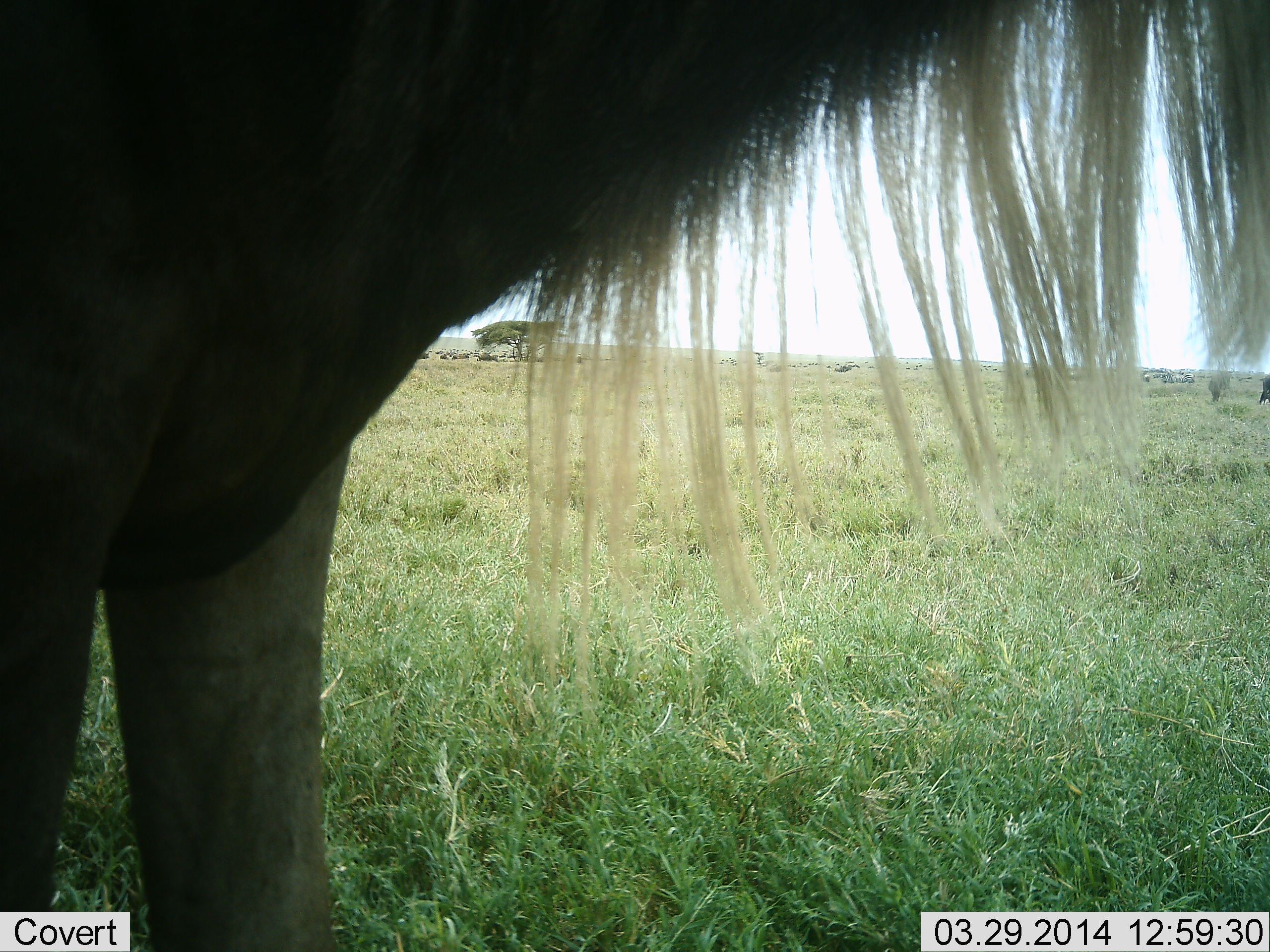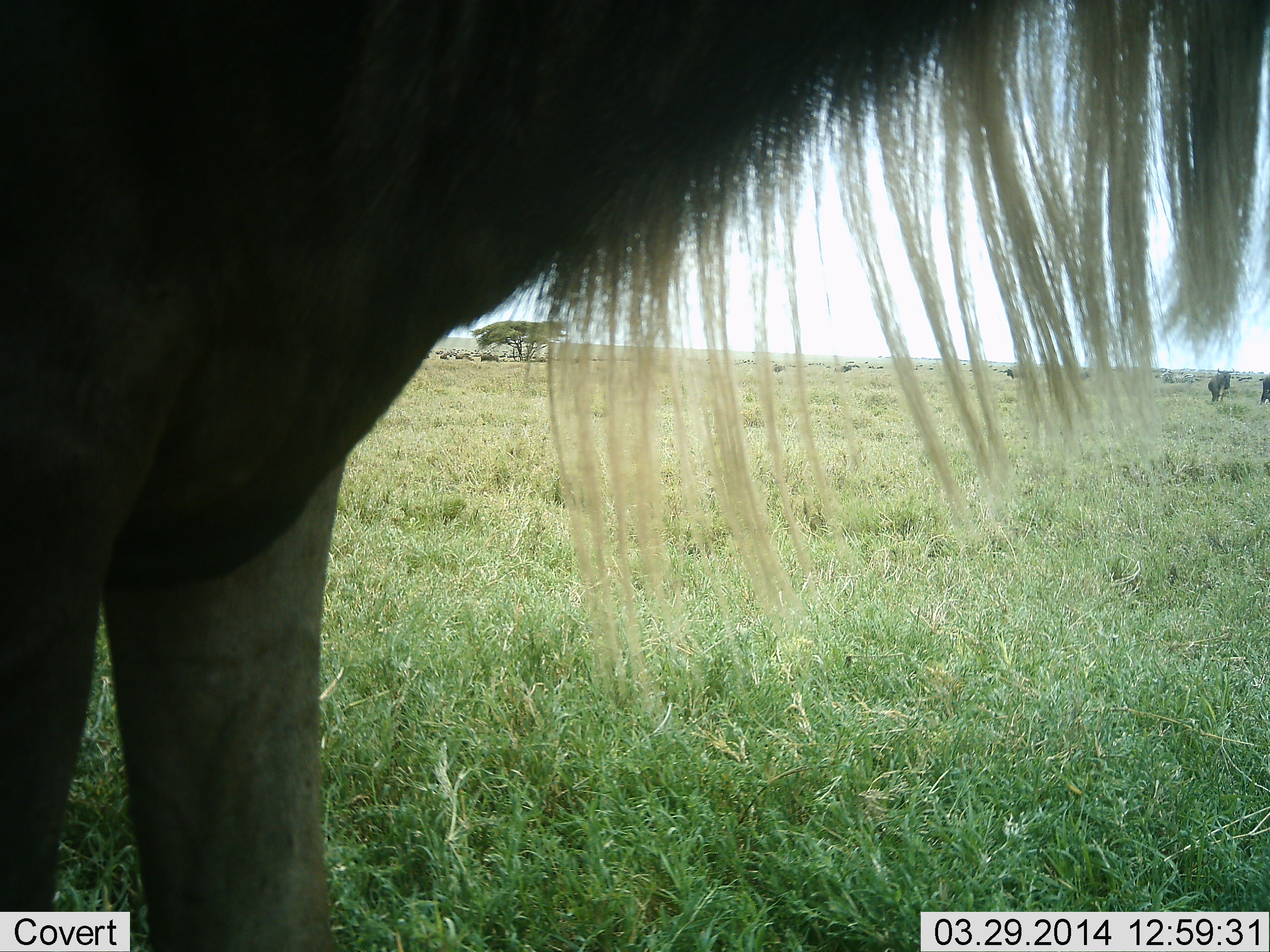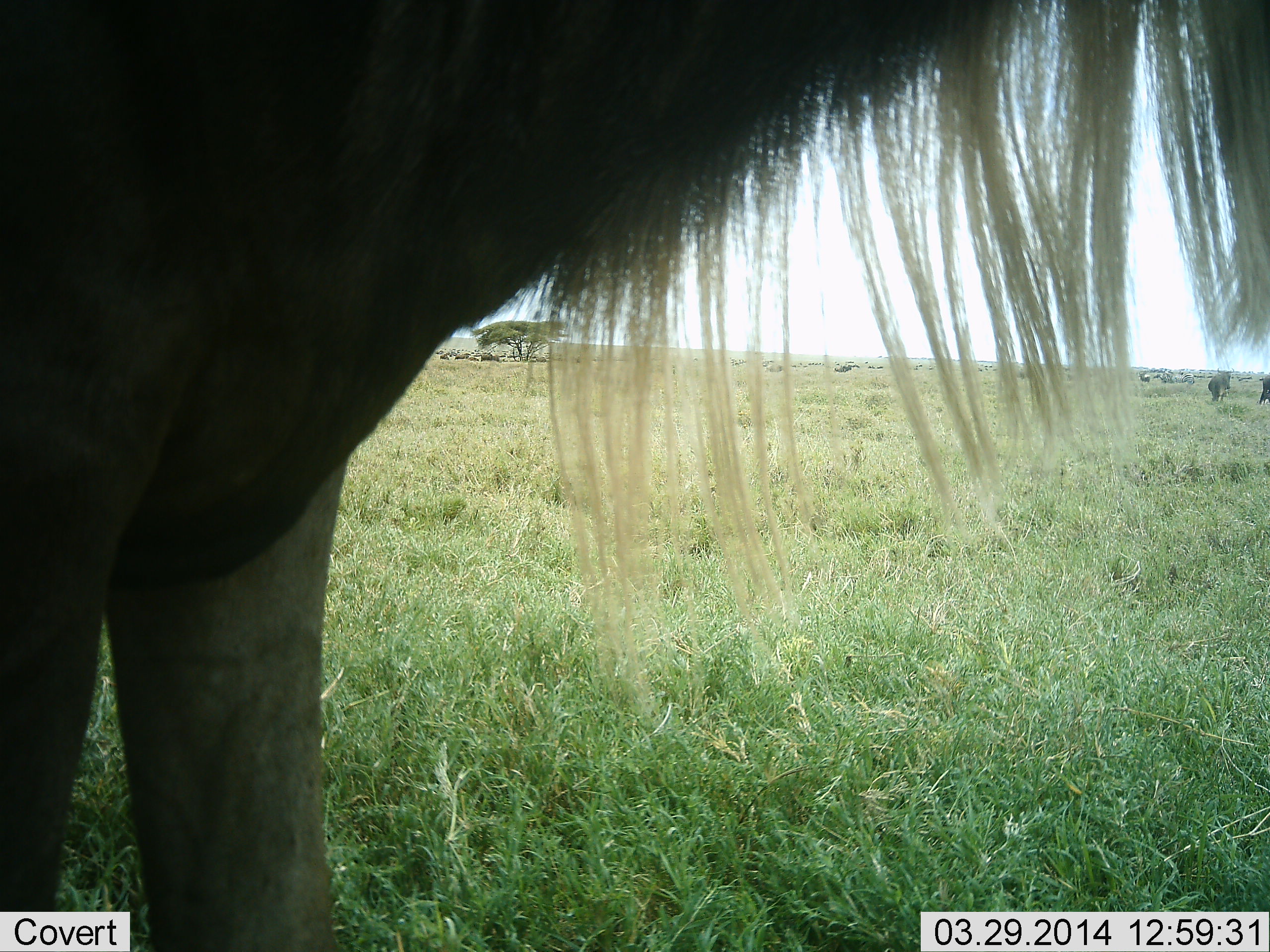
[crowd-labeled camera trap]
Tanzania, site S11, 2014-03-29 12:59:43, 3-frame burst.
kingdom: Animalia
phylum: Chordata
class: Mammalia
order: Artiodactyla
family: Bovidae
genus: Connochaetes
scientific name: Connochaetes taurinus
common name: blue wildebeest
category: wildebeest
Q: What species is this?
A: Wildebeest (blue wildebeest) (Connochaetes taurinus).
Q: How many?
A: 3.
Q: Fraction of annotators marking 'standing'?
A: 90%.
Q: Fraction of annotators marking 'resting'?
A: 0%.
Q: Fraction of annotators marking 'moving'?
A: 0%.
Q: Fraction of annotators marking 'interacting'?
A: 0%.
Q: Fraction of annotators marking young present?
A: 0%.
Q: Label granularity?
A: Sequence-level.